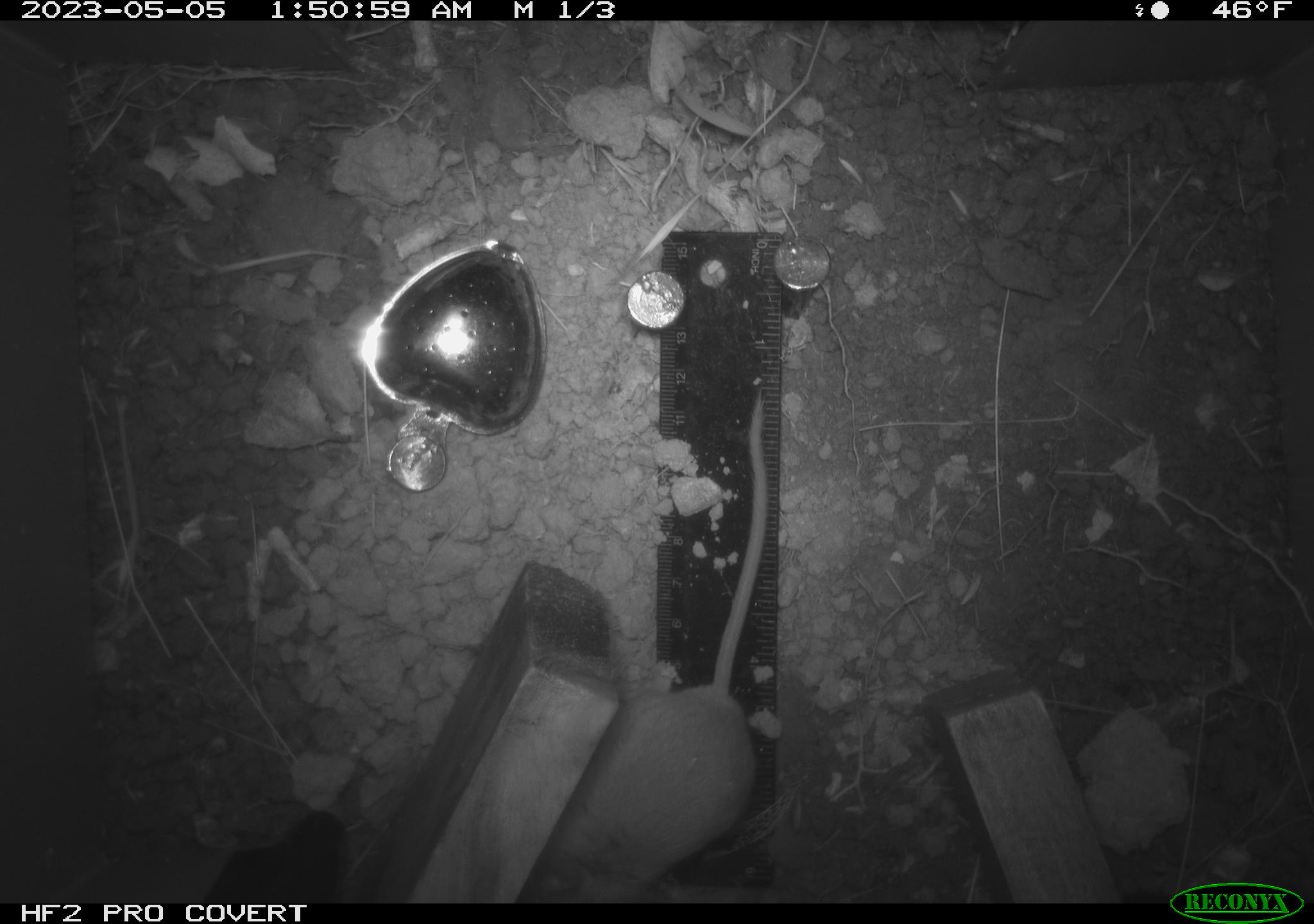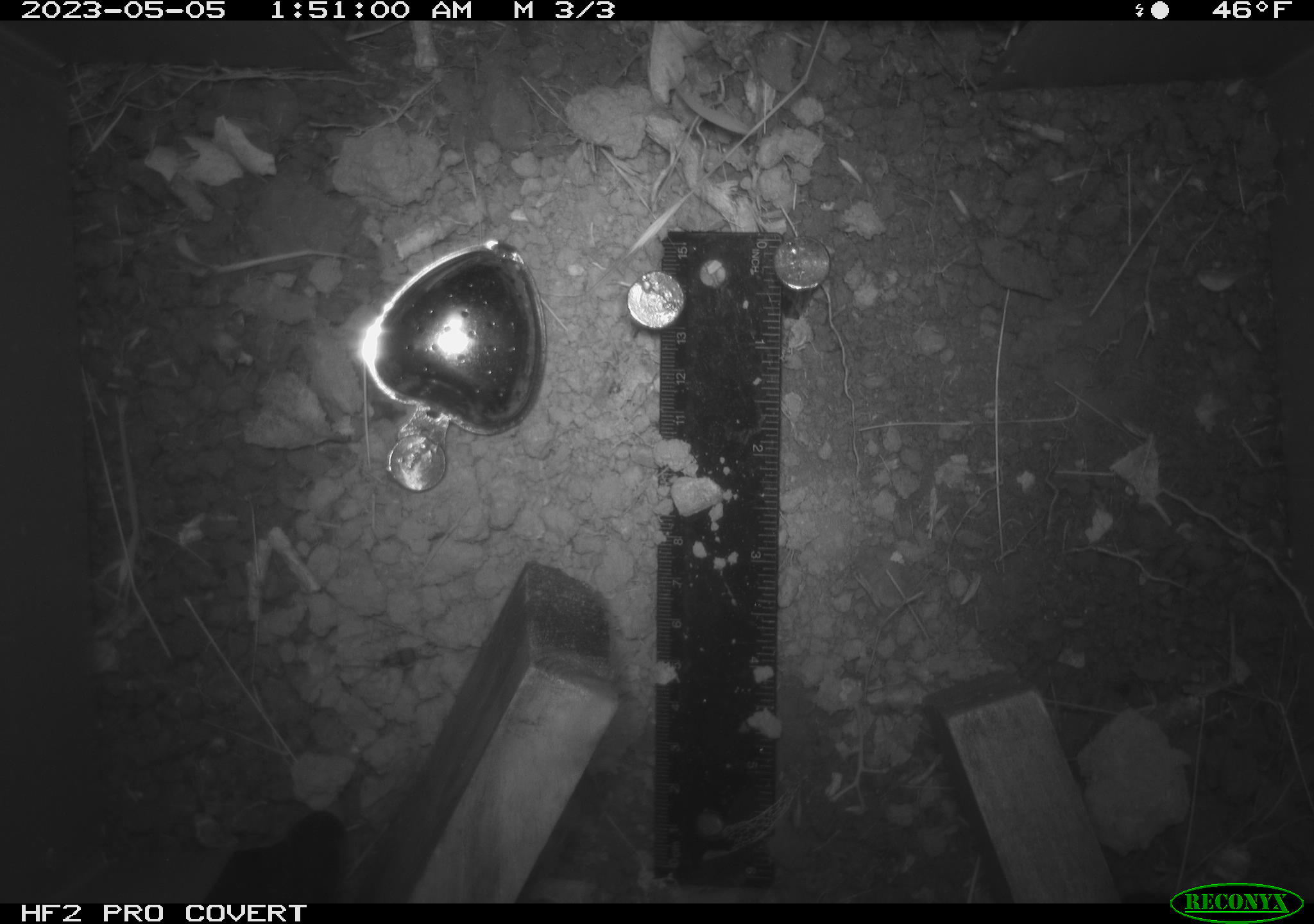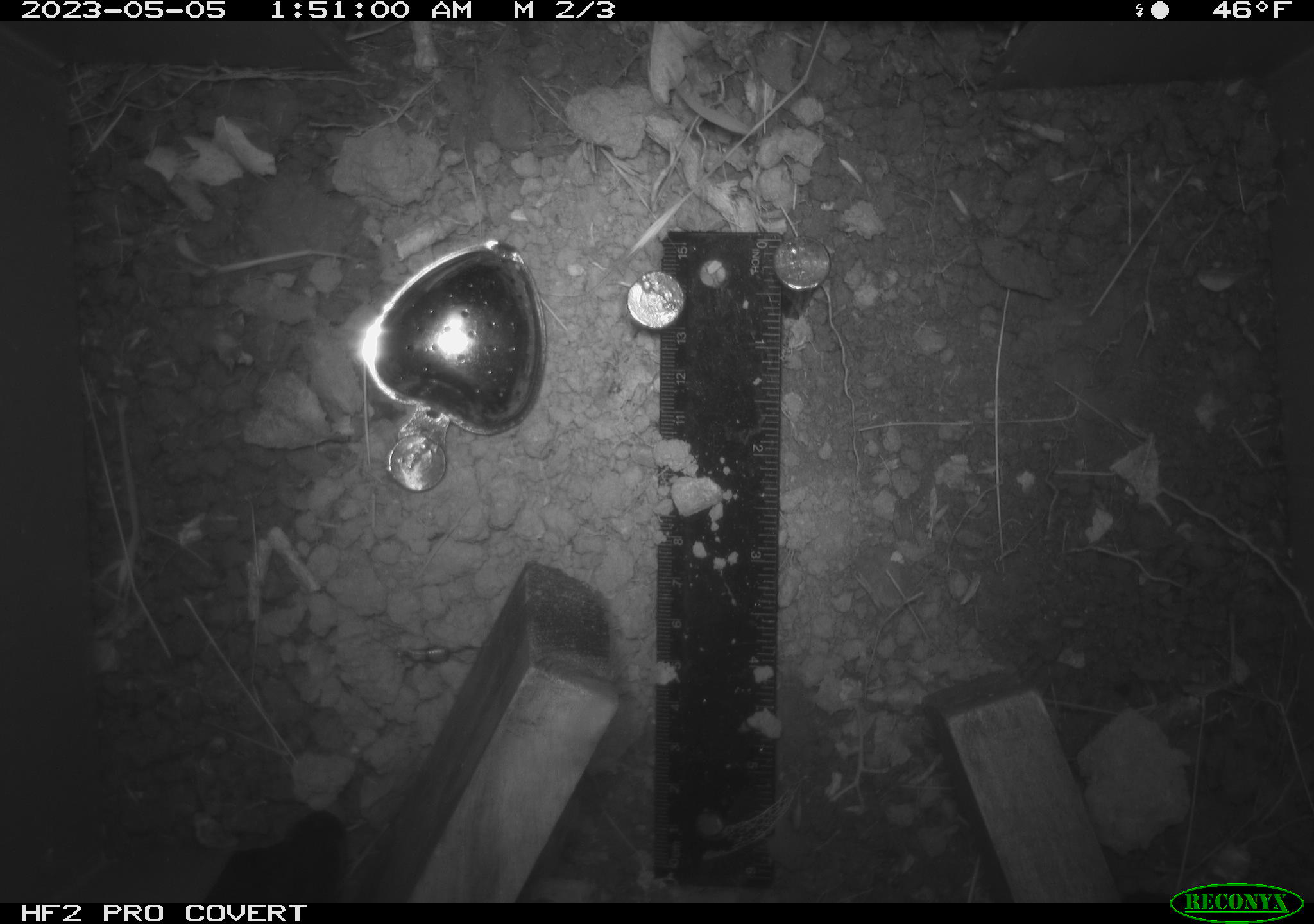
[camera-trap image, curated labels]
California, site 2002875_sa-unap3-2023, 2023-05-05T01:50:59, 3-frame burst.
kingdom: Animalia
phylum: Chordata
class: Mammalia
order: Rodentia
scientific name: Rodentia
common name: mouse species